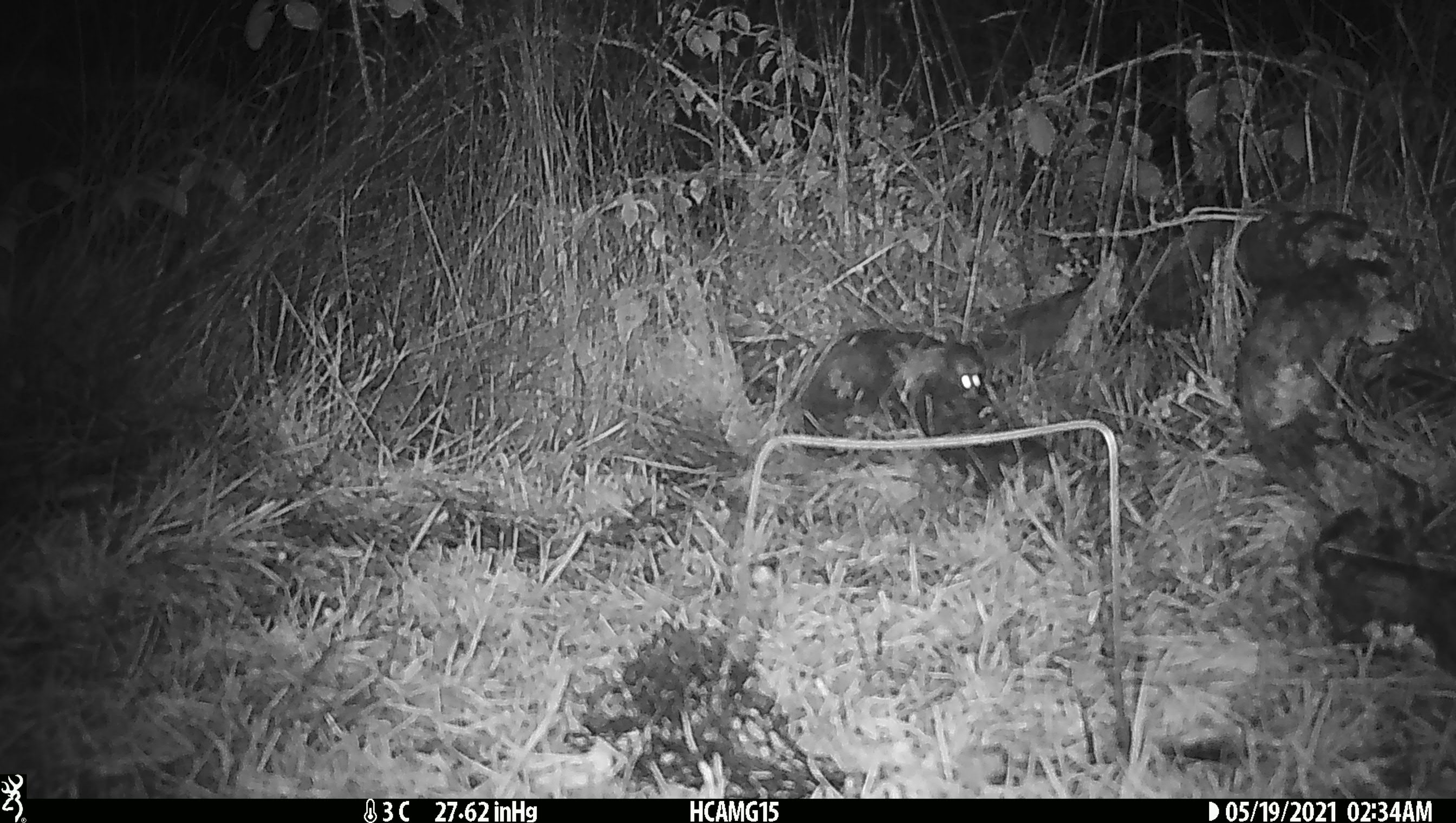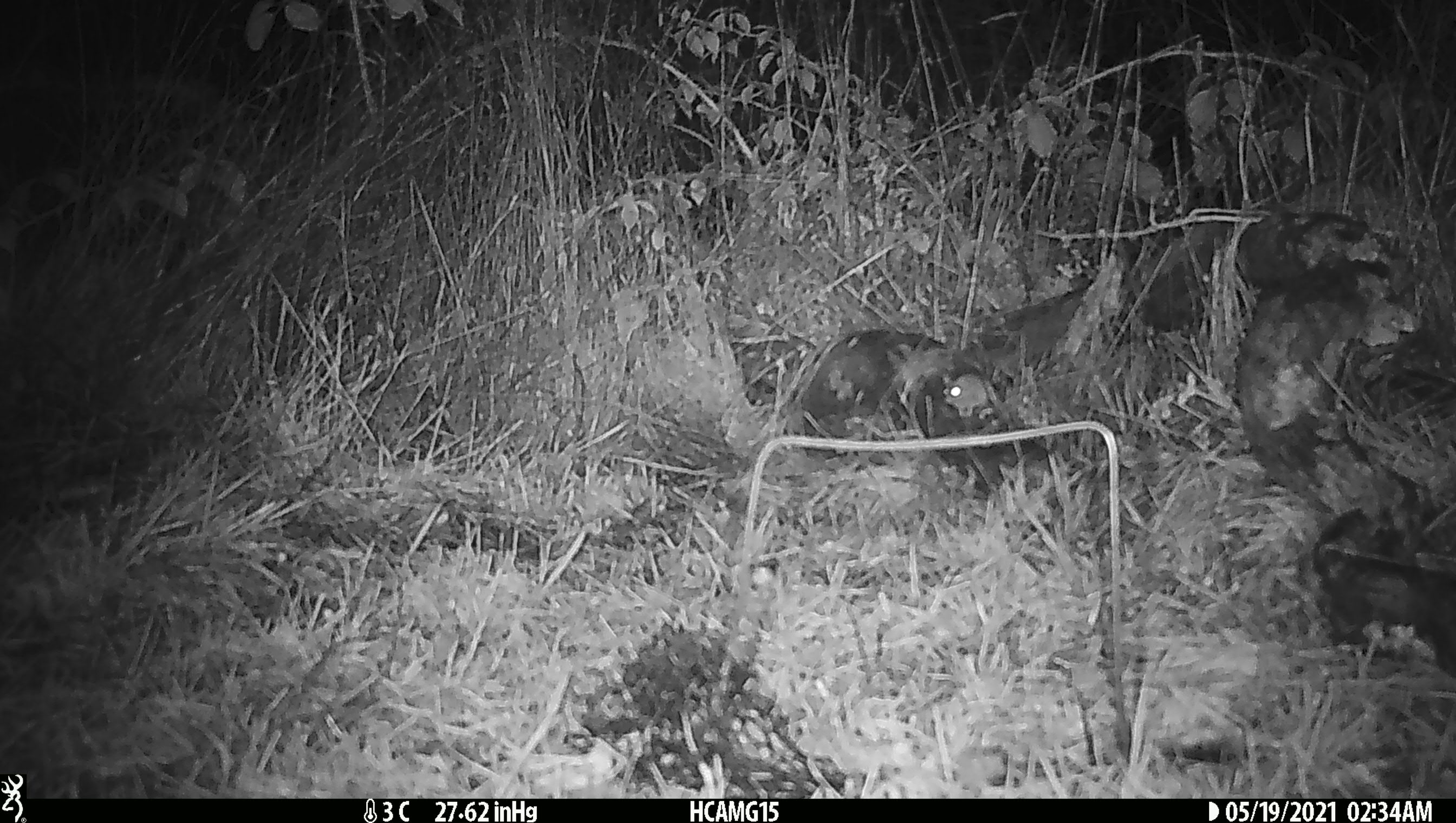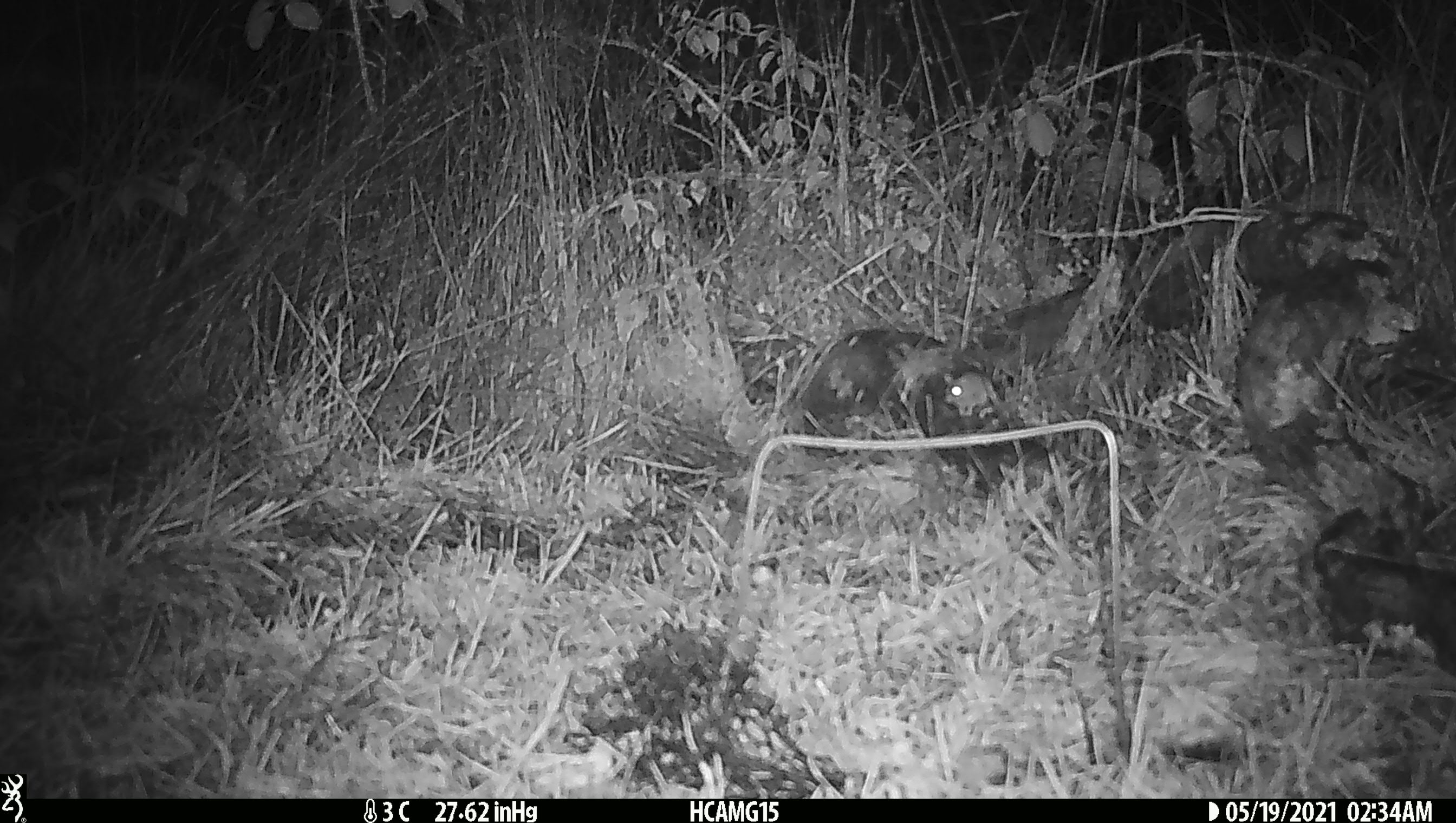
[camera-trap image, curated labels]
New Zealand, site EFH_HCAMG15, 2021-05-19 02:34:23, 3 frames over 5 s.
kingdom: Animalia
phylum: Chordata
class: Mammalia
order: Rodentia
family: Muridae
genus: Mus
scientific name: Mus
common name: mouse